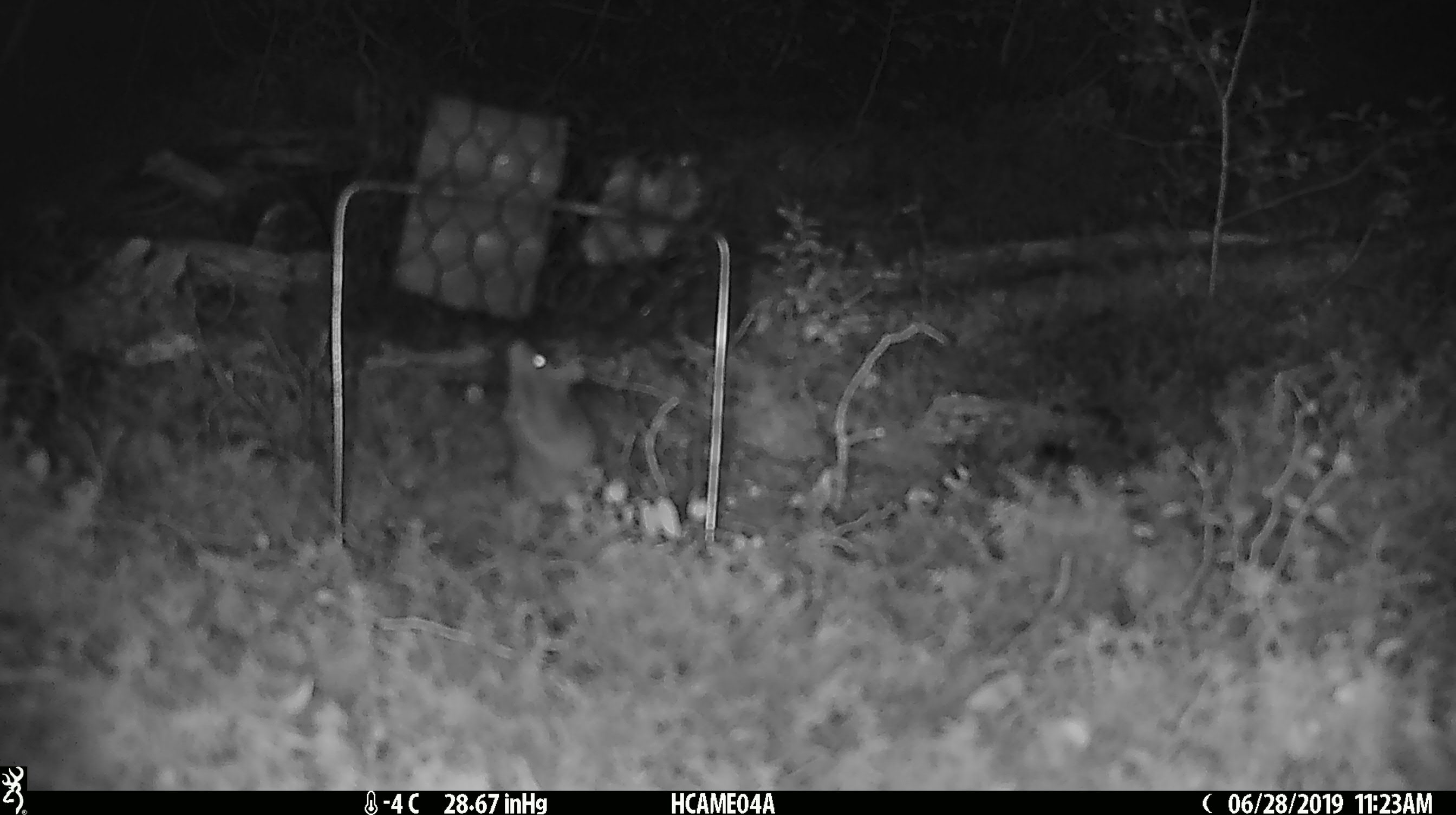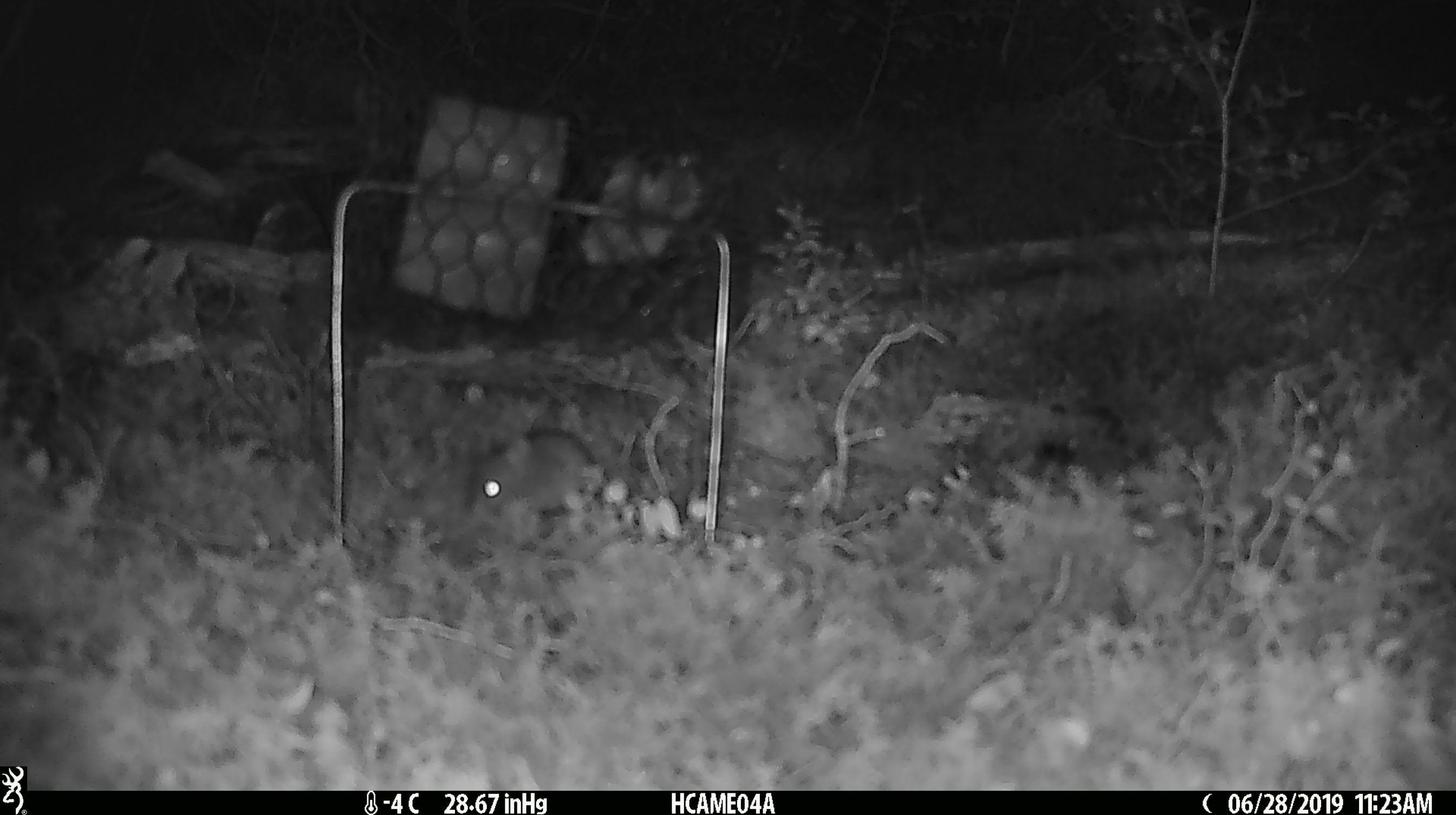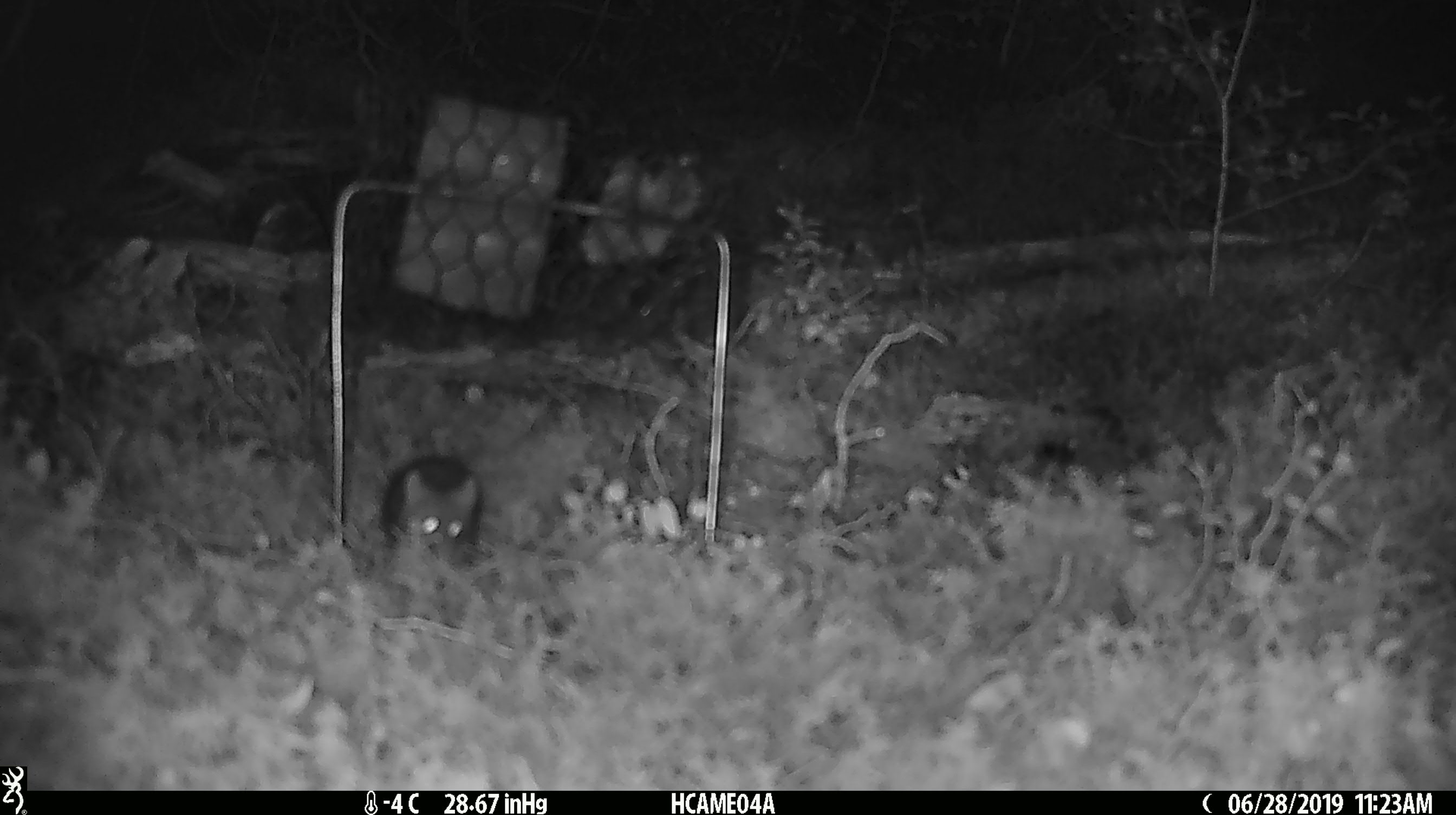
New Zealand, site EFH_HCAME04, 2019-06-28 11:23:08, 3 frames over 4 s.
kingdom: Animalia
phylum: Chordata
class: Mammalia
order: Rodentia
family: Muridae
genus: Mus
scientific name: Mus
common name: mouse